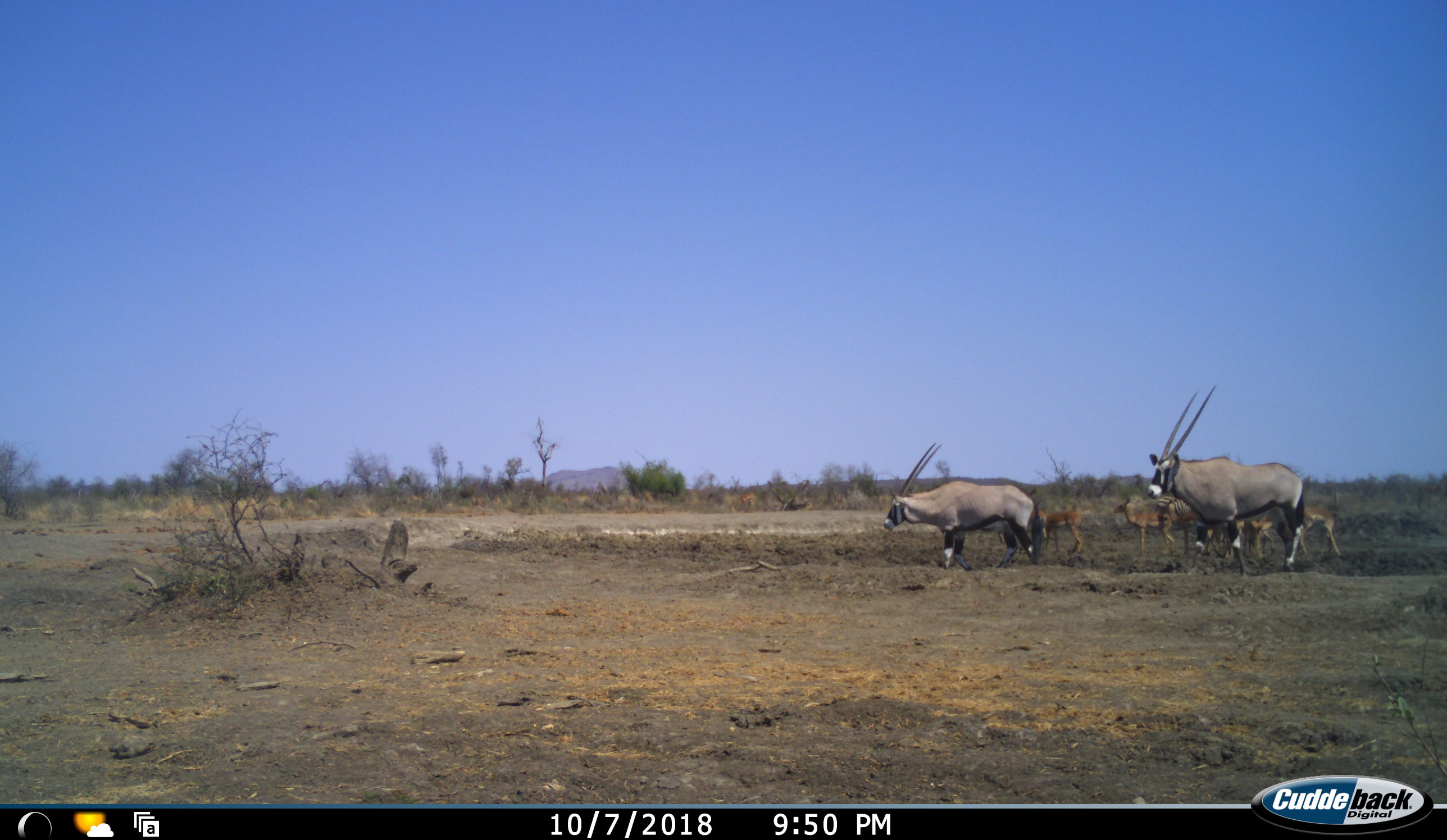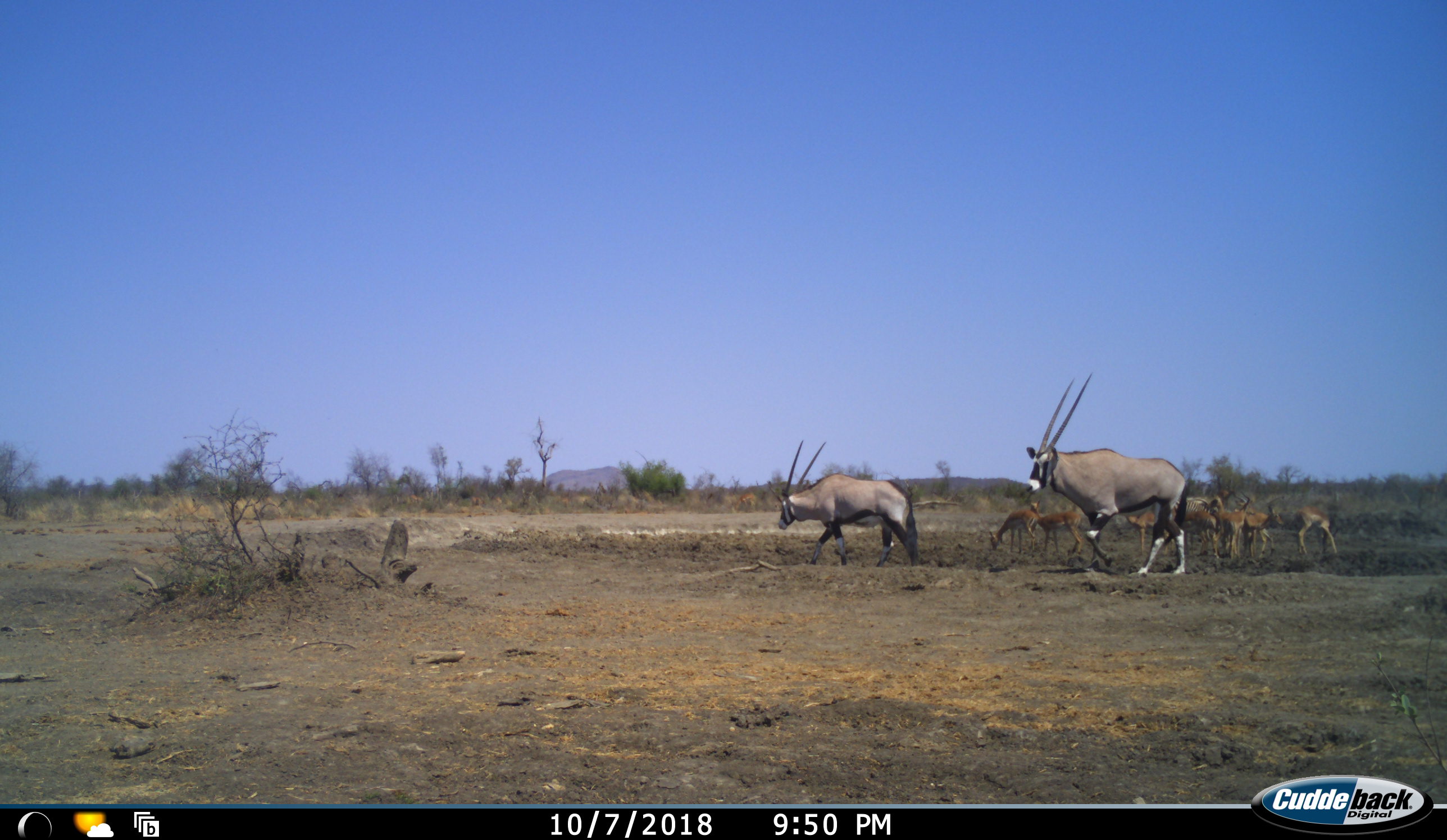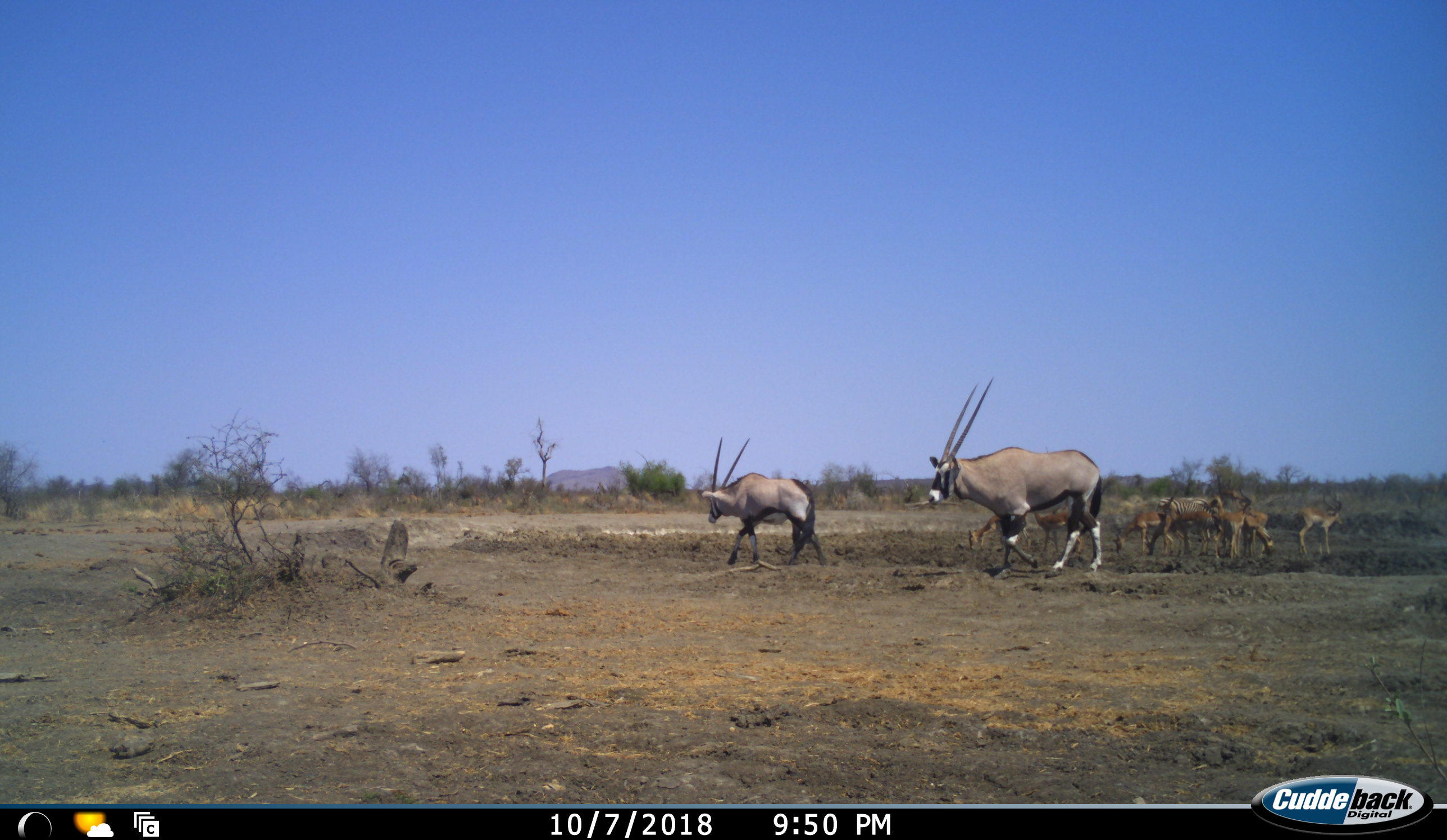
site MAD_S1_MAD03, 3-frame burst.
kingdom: Animalia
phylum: Chordata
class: Mammalia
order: Artiodactyla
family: Bovidae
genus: Oryx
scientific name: Oryx gazella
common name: gemsbok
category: oryx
Oryx (gemsbok) (Oryx gazella), count 2. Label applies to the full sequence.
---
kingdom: Animalia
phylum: Chordata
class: Mammalia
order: Artiodactyla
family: Bovidae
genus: Aepyceros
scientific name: Aepyceros melampus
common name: impala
Impala (Aepyceros melampus), count 7. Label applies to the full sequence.